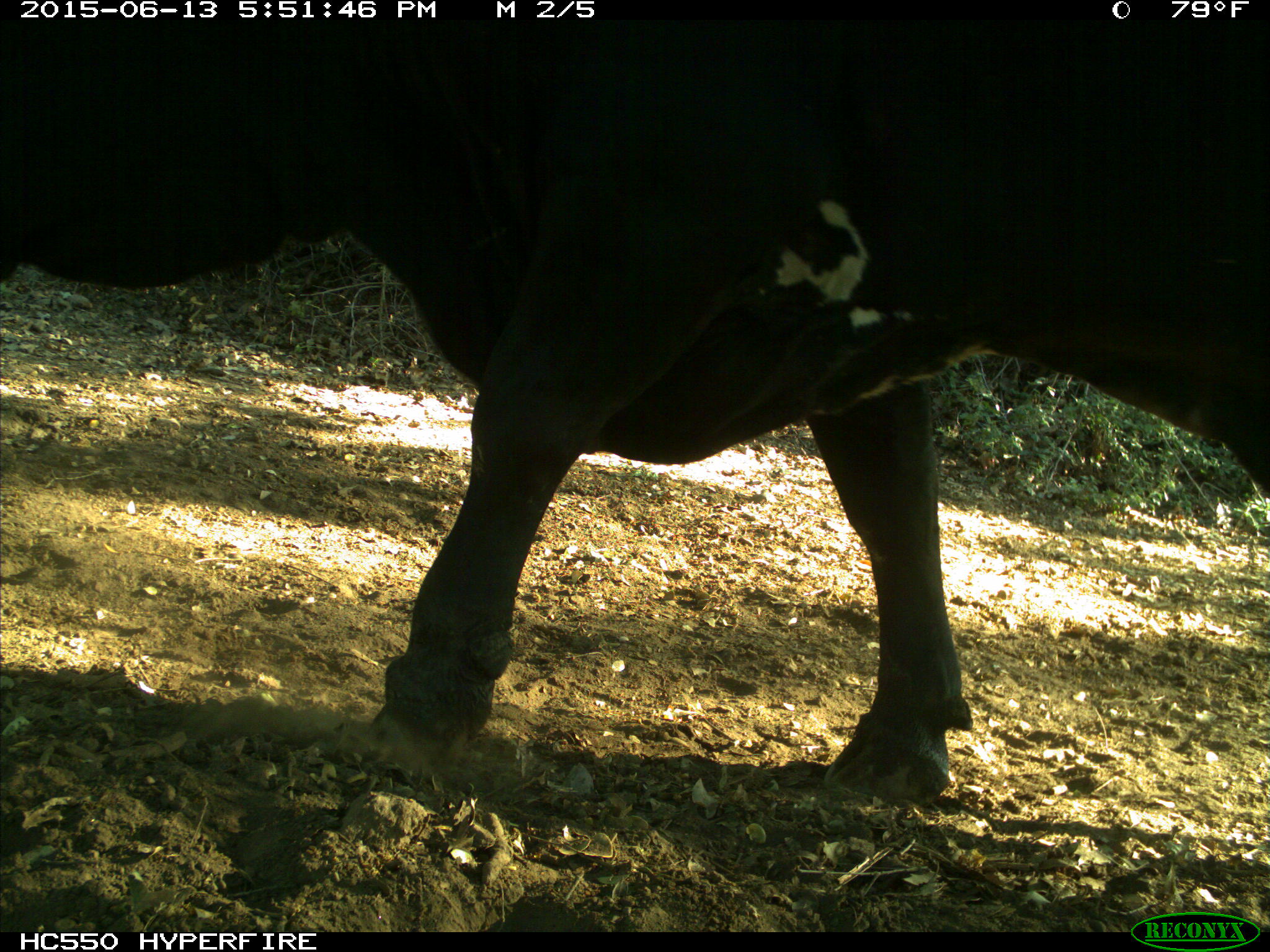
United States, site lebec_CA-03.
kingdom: Animalia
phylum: Chordata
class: Mammalia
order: Artiodactyla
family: Bovidae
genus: Bos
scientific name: Bos taurus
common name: domestic cow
Bos taurus (domestic cow).